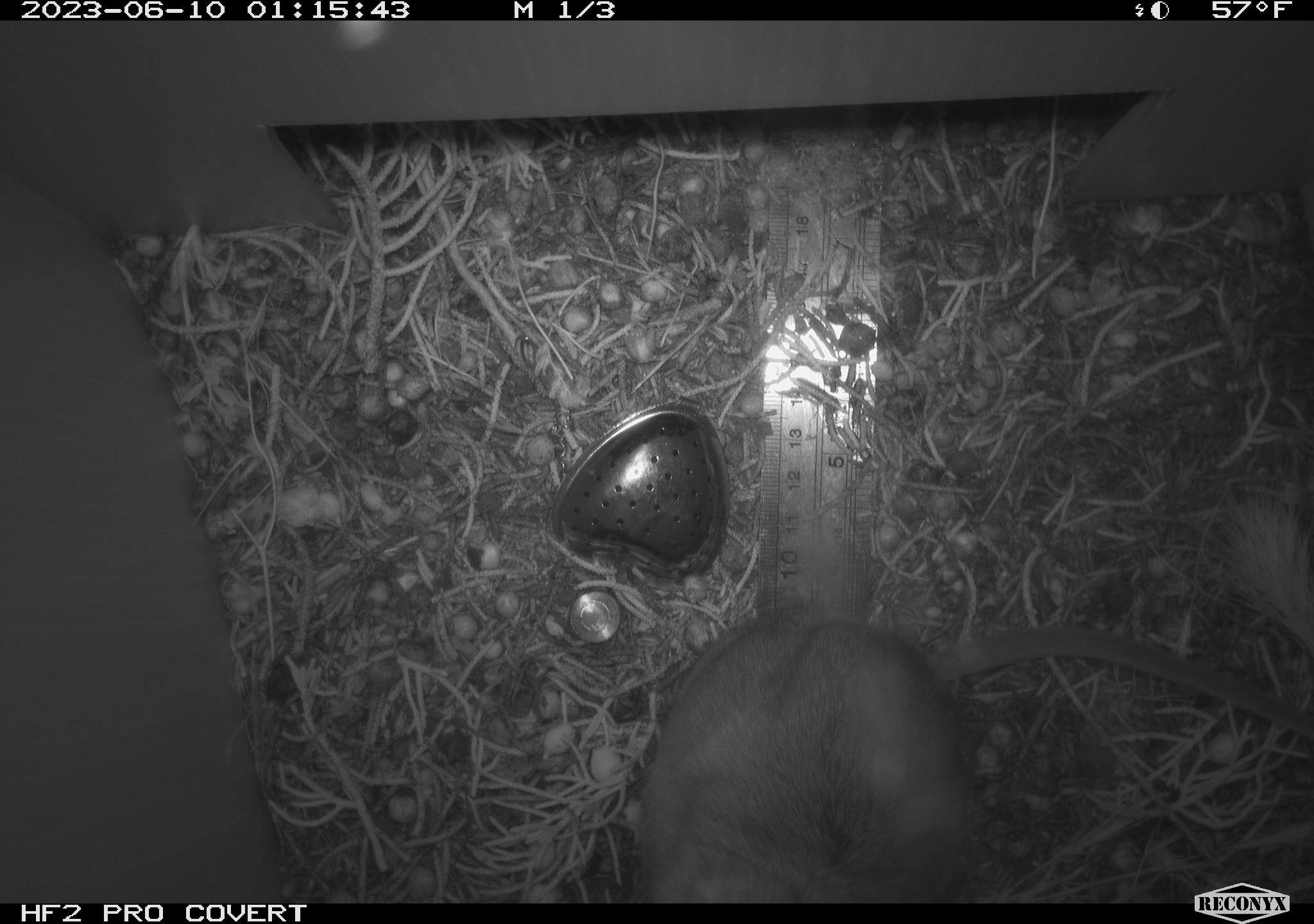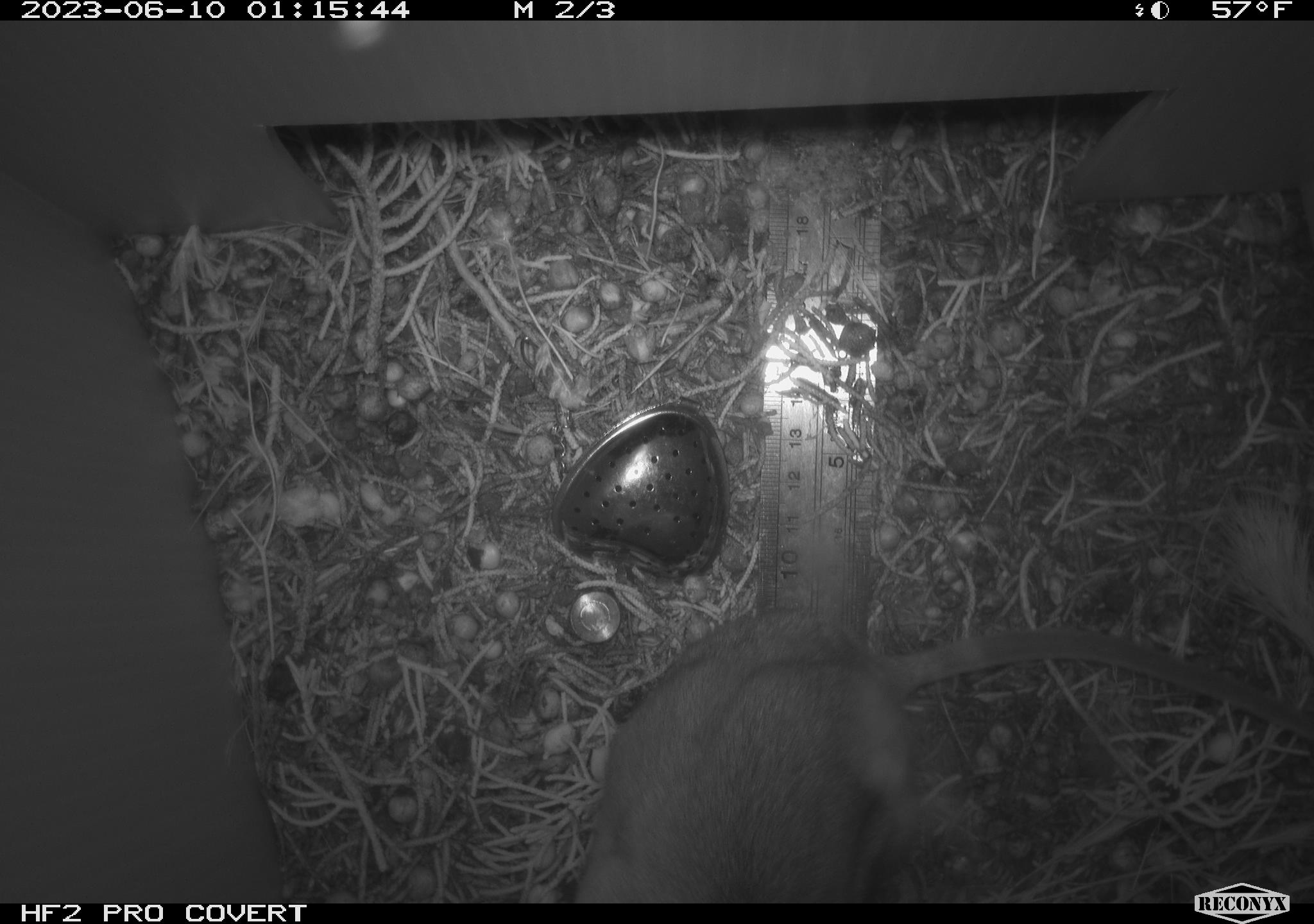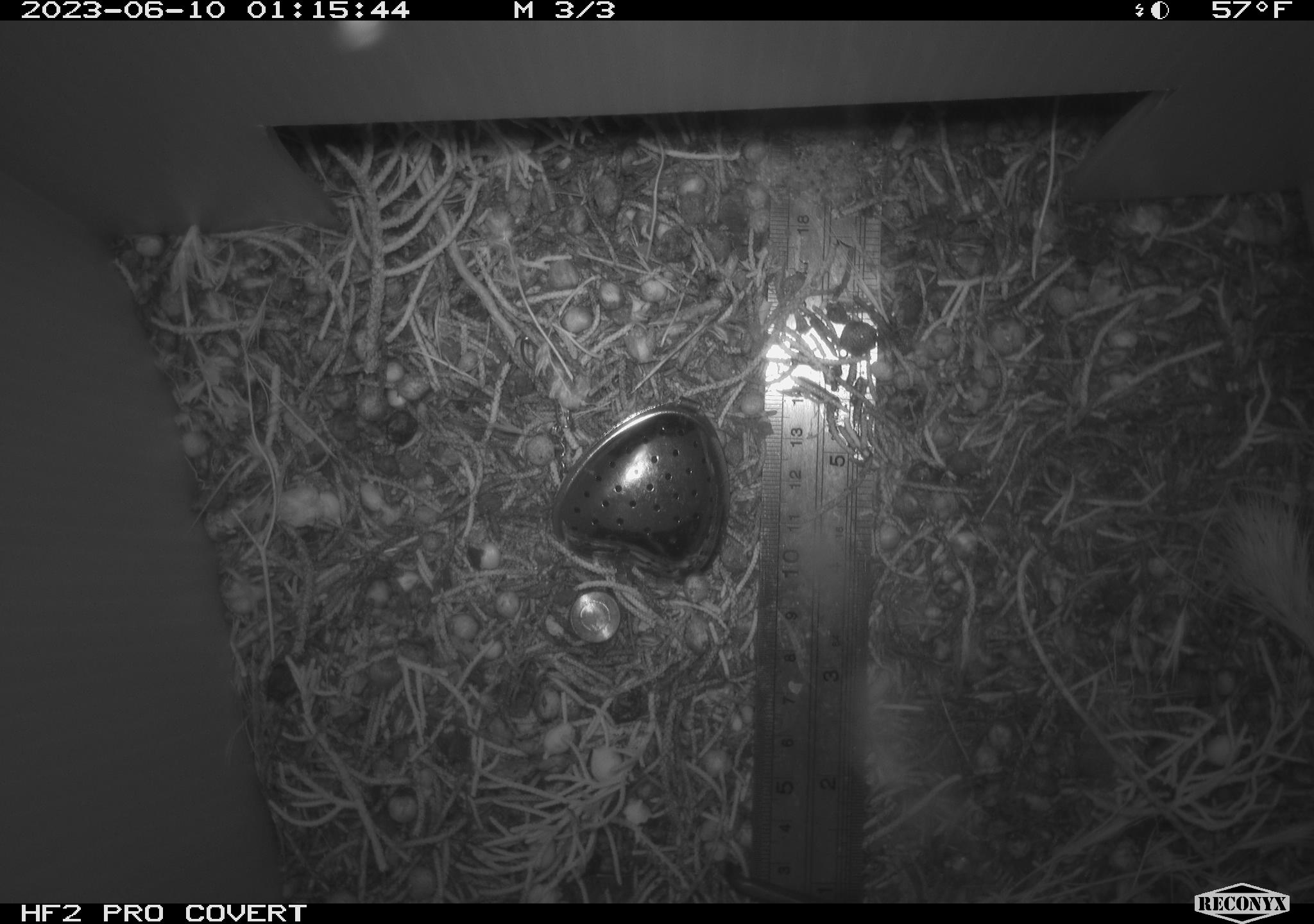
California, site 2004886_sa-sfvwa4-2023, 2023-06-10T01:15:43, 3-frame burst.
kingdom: Animalia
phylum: Chordata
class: Mammalia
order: Rodentia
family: Cricetidae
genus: Neotoma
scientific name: Neotoma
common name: pack rat or woodrat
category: neotoma species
Neotoma species (pack rat or woodrat) (Neotoma).